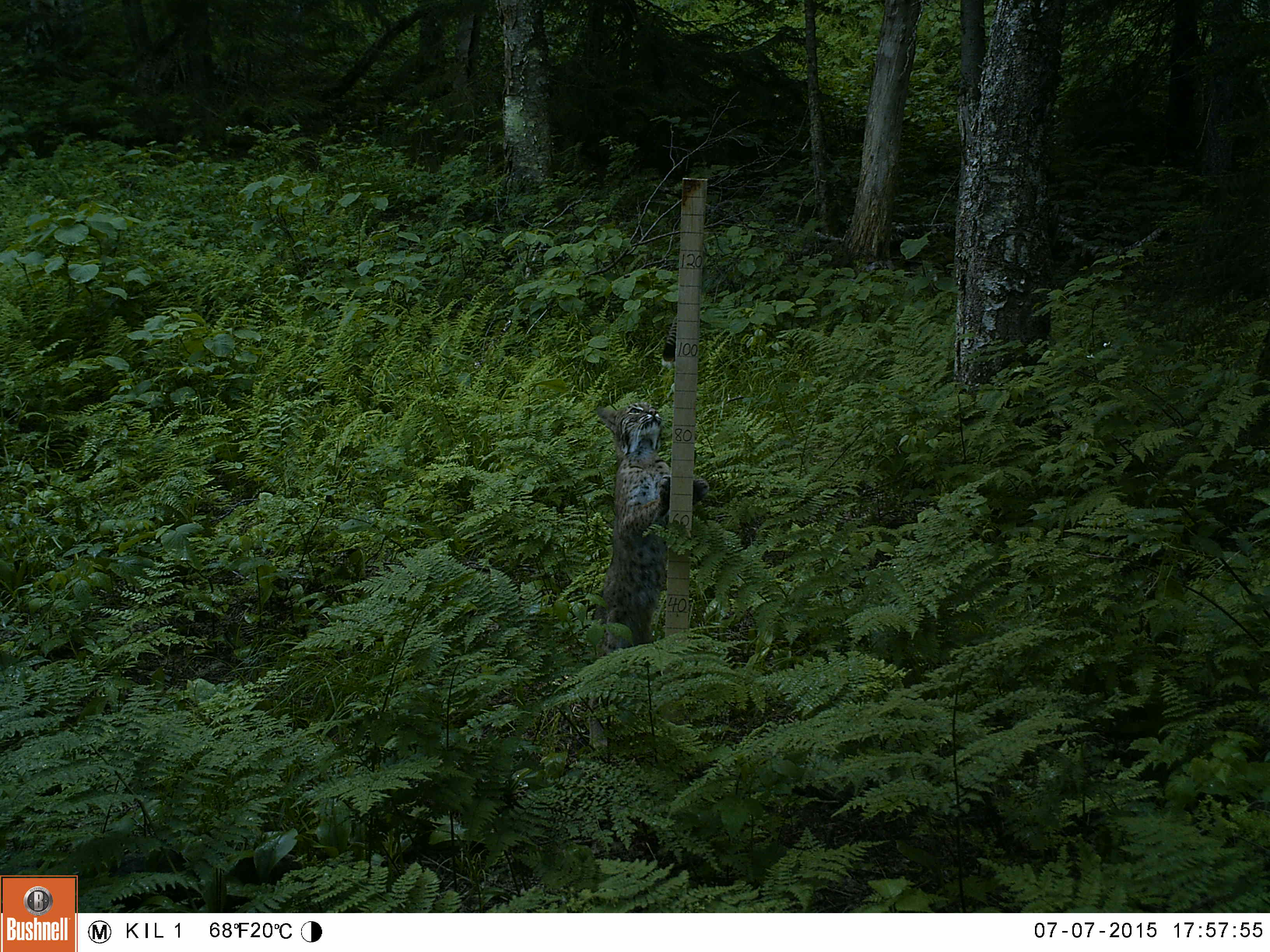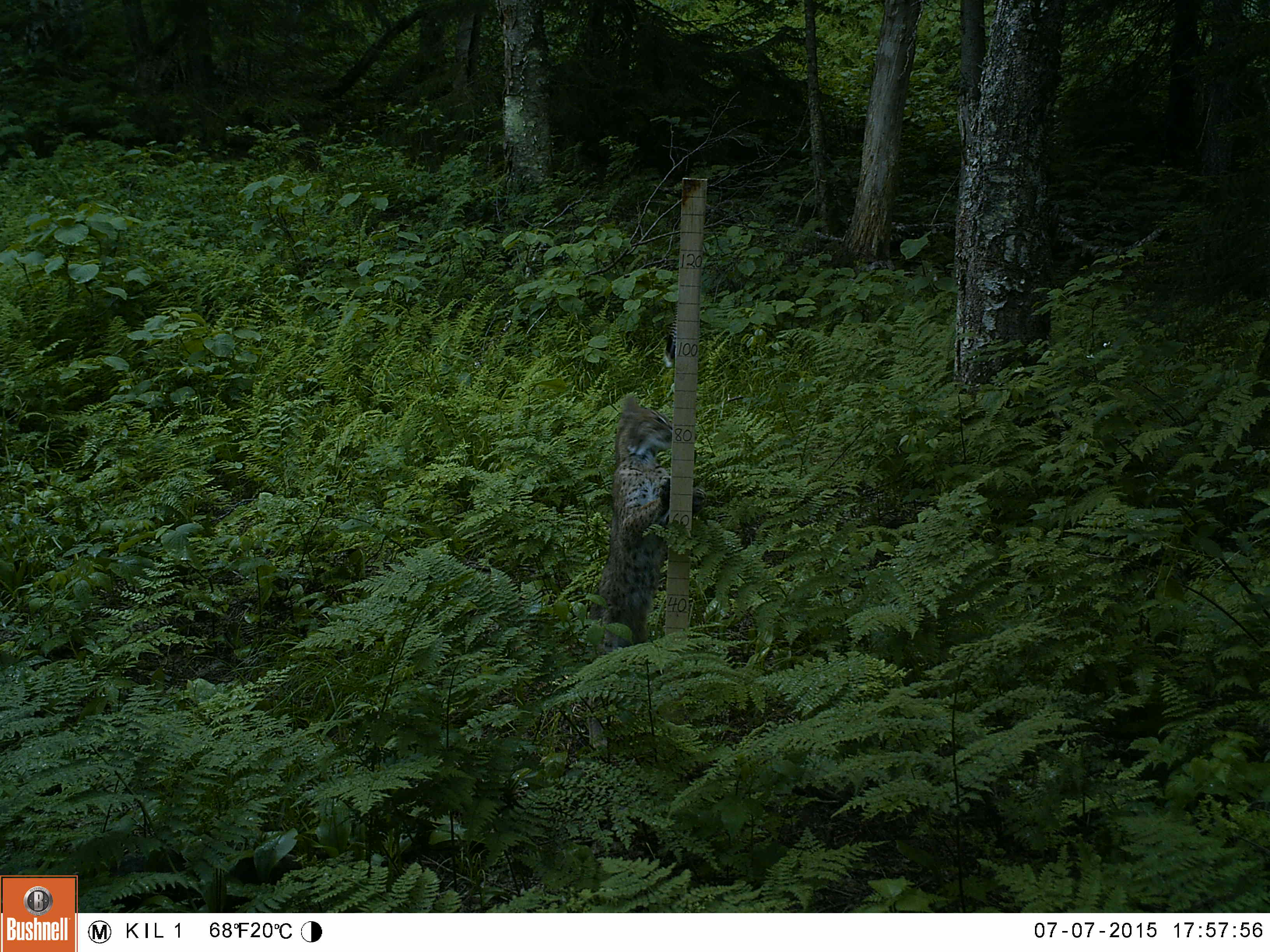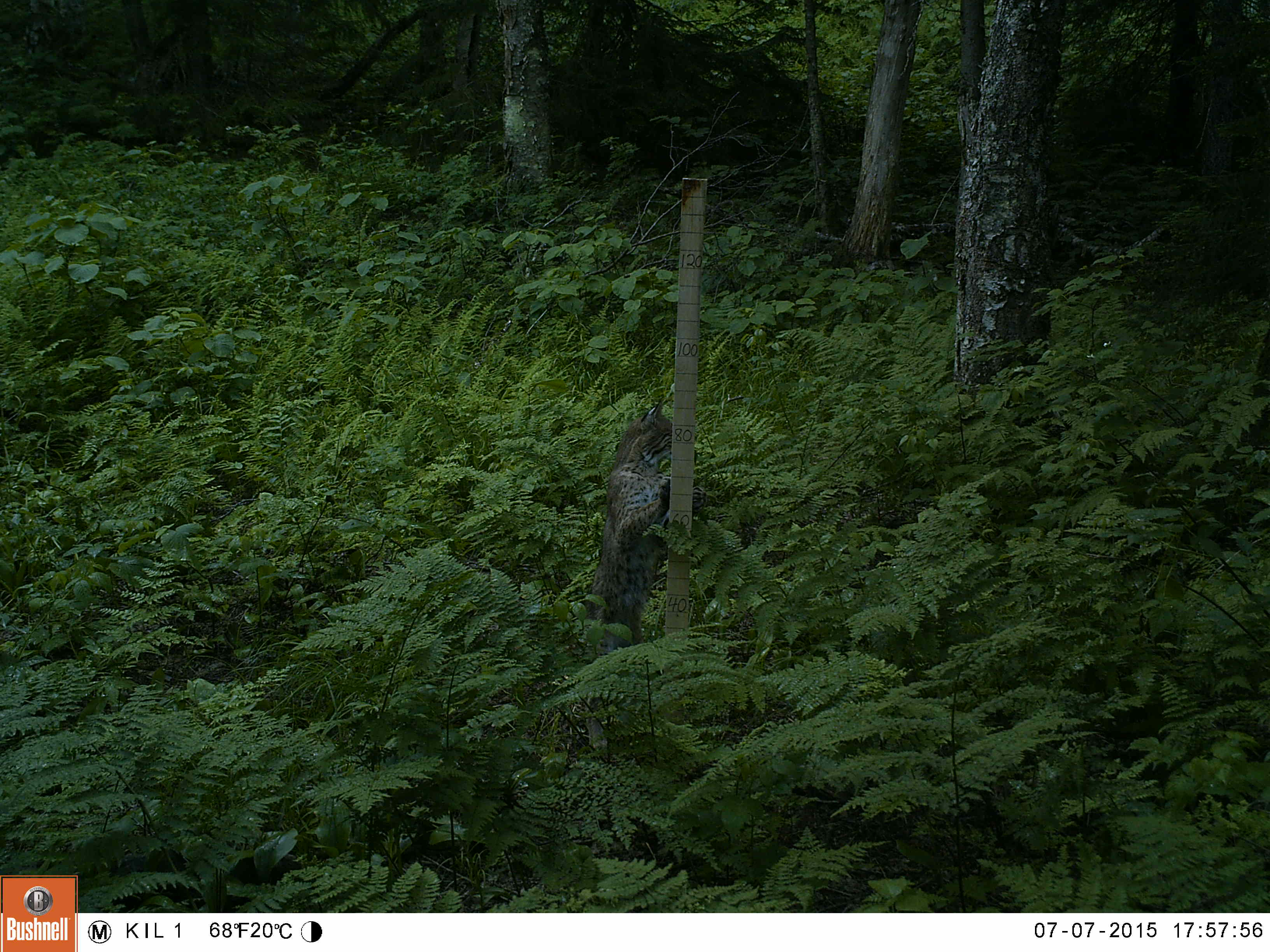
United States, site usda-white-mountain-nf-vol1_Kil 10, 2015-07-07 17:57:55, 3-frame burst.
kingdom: Animalia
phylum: Chordata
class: Mammalia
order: Carnivora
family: Felidae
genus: Lynx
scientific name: Lynx rufus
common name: bobcat